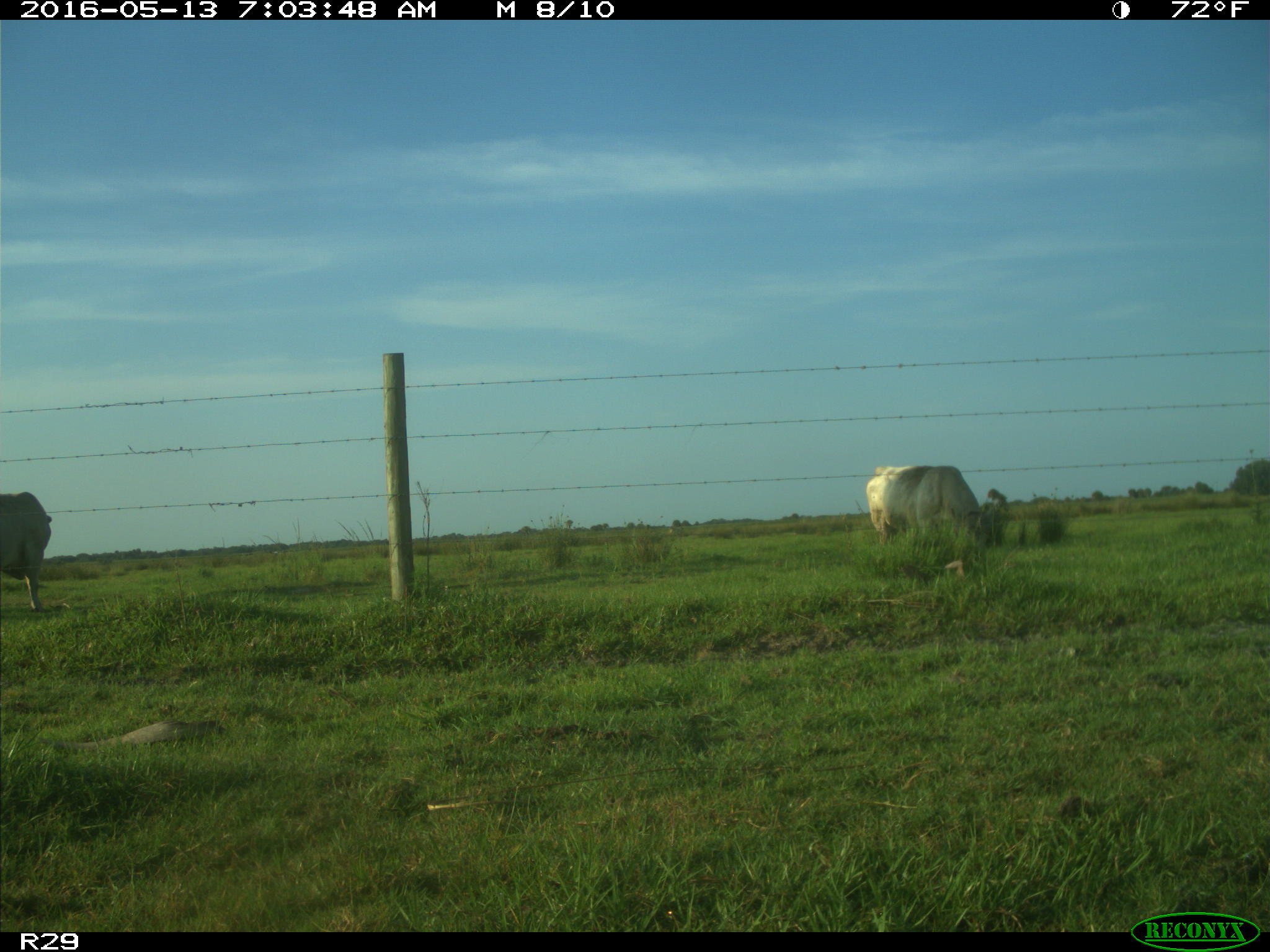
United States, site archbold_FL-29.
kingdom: Animalia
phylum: Chordata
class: Mammalia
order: Artiodactyla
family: Bovidae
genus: Bos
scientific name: Bos taurus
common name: domestic cow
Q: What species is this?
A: Bos taurus (domestic cow).